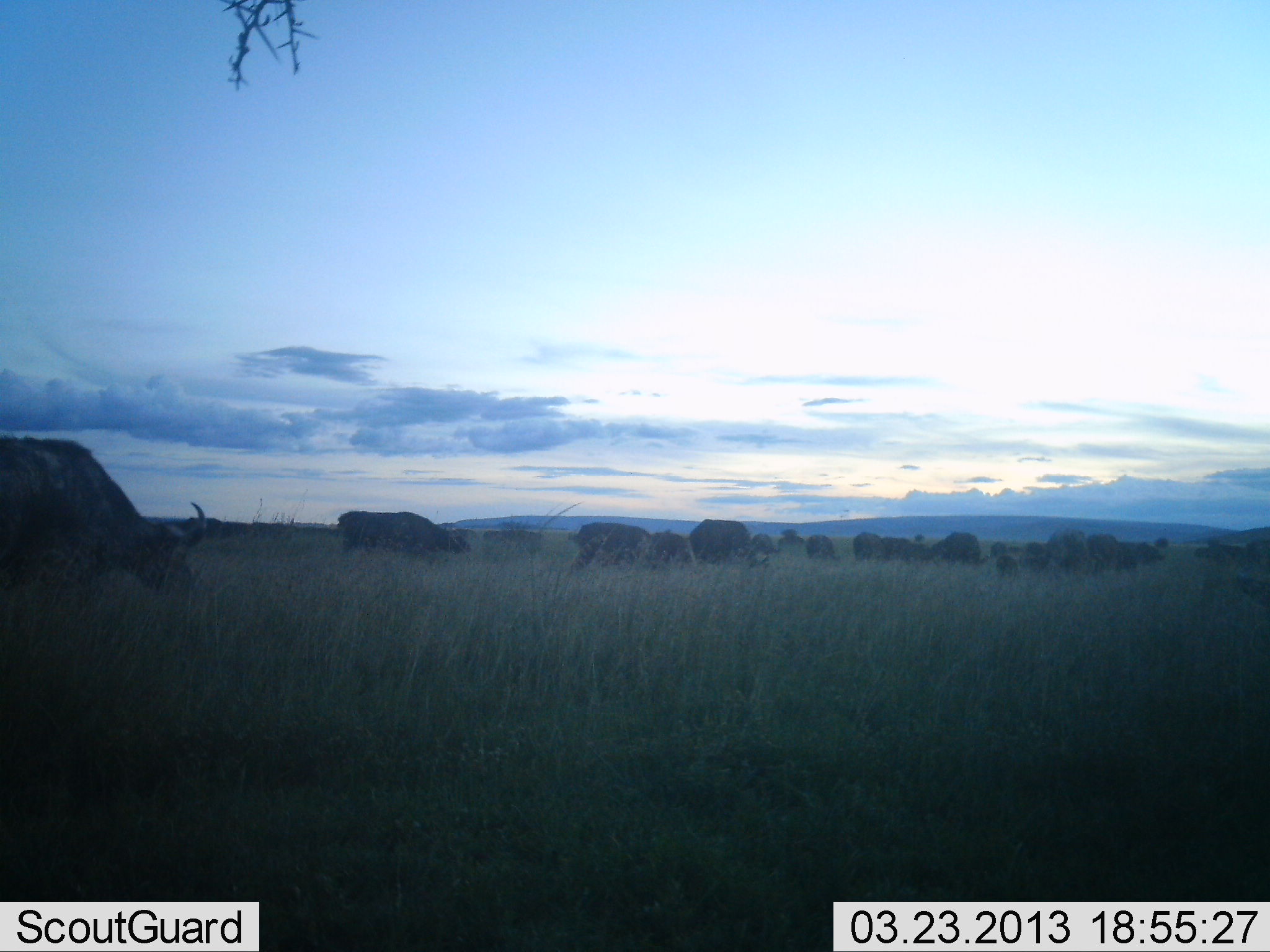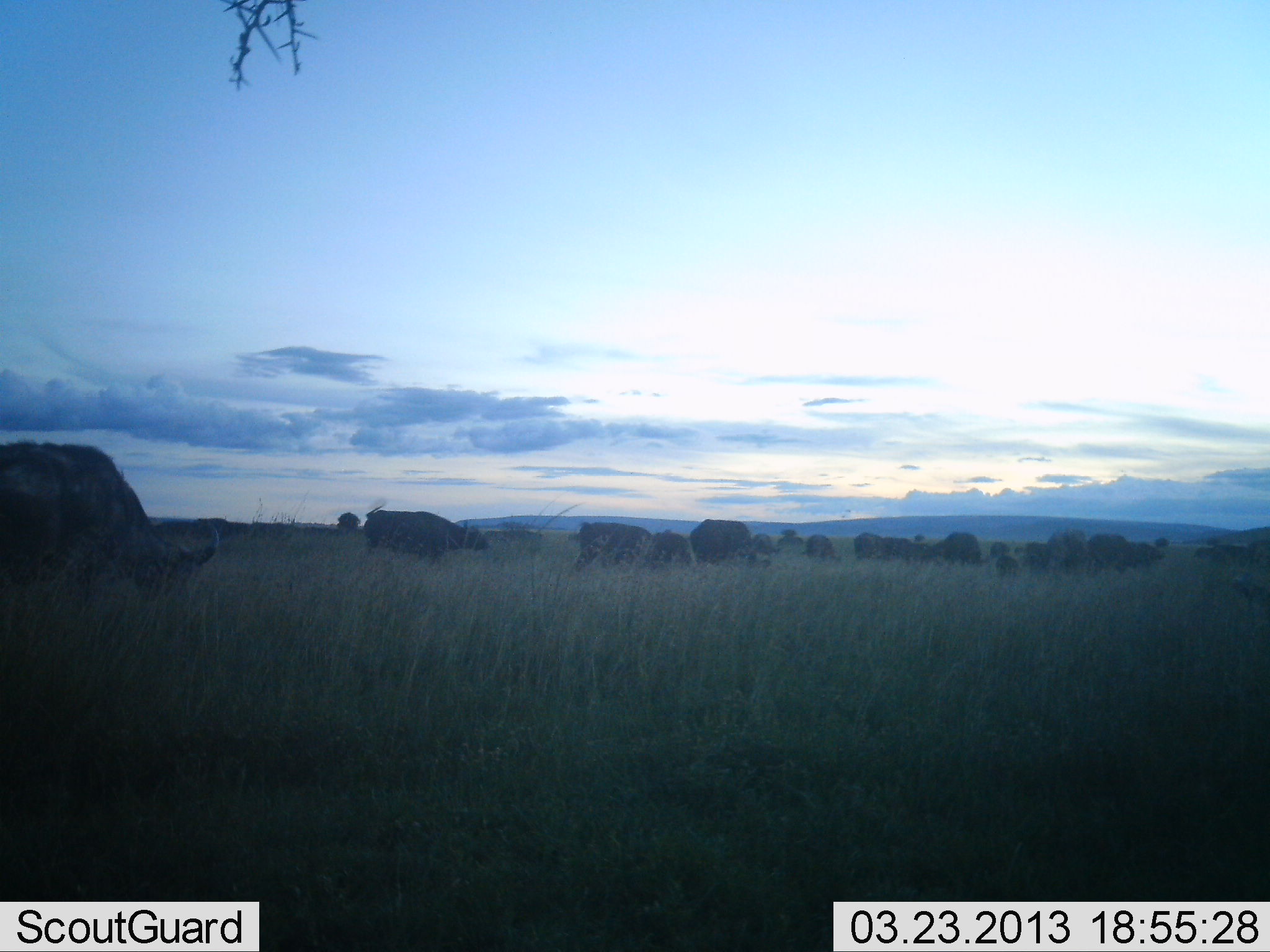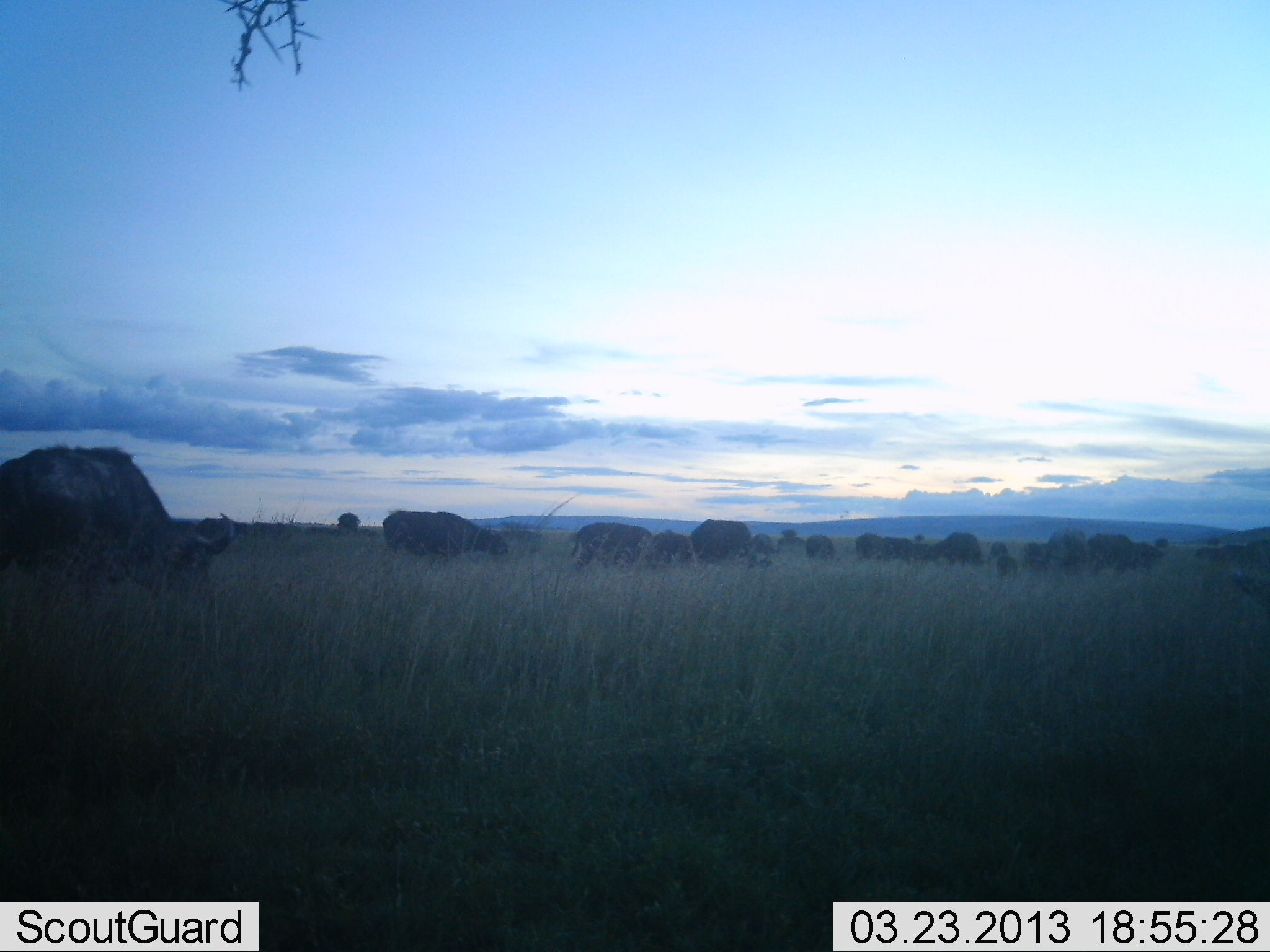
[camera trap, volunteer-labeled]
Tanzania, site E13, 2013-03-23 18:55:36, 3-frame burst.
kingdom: Animalia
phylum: Chordata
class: Mammalia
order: Artiodactyla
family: Bovidae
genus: Syncerus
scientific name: Syncerus caffer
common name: cape buffalo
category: buffalo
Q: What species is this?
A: Buffalo (cape buffalo) (Syncerus caffer).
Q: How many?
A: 11-50.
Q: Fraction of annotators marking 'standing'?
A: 50%.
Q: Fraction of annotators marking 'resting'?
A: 0%.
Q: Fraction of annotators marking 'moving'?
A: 50%.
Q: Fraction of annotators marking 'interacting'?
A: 12%.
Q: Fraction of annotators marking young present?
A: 0%.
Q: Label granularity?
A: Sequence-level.